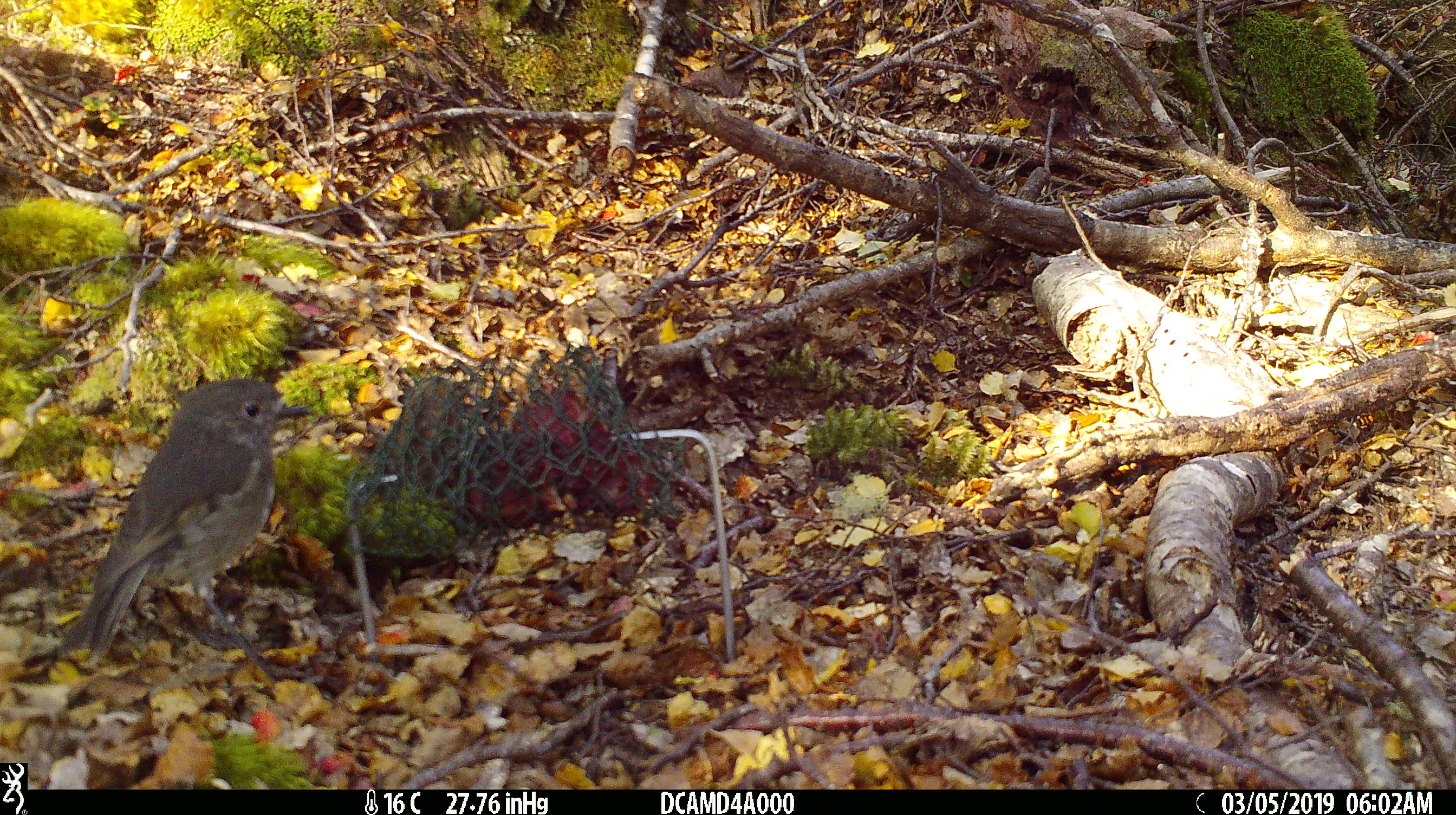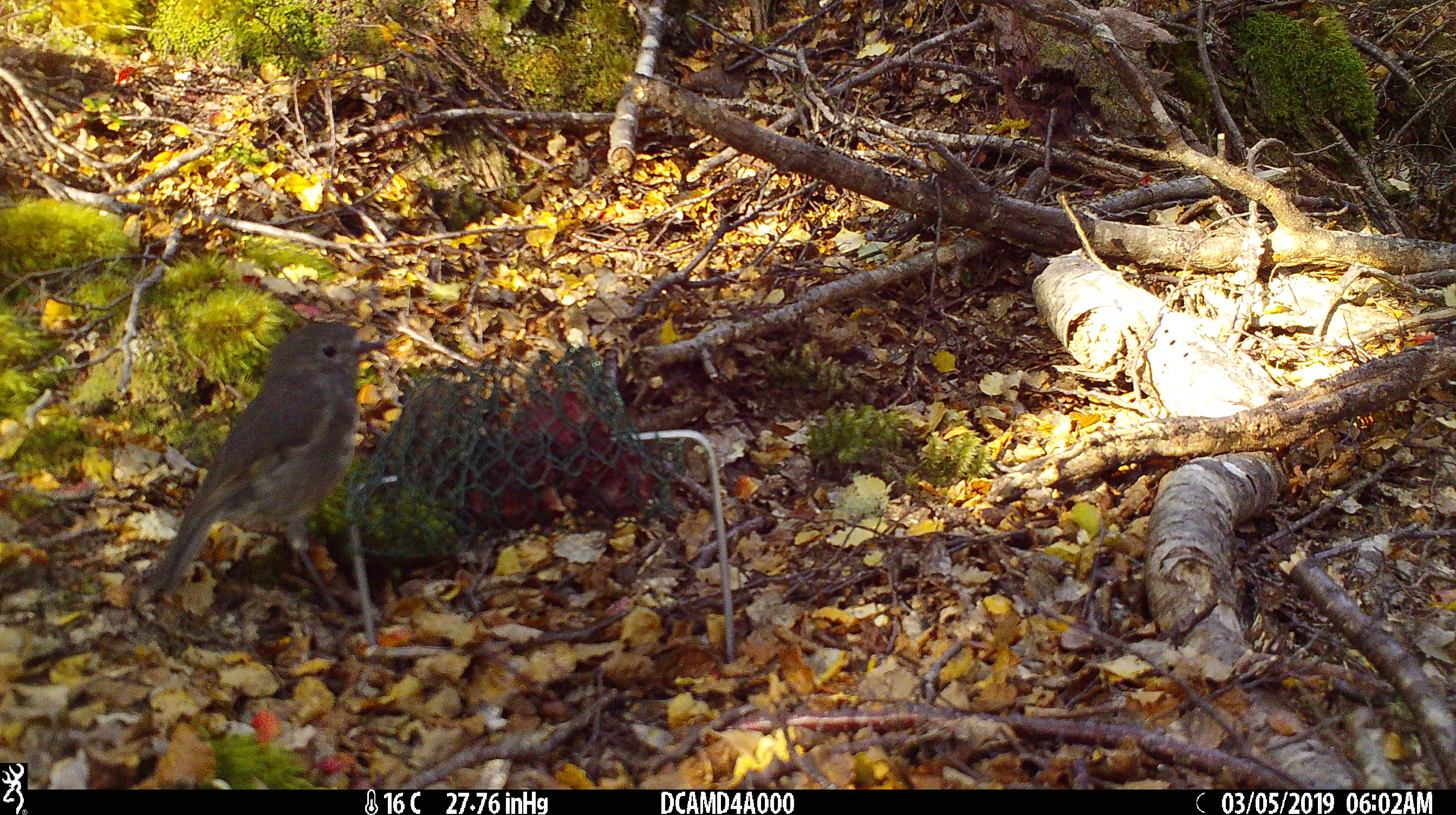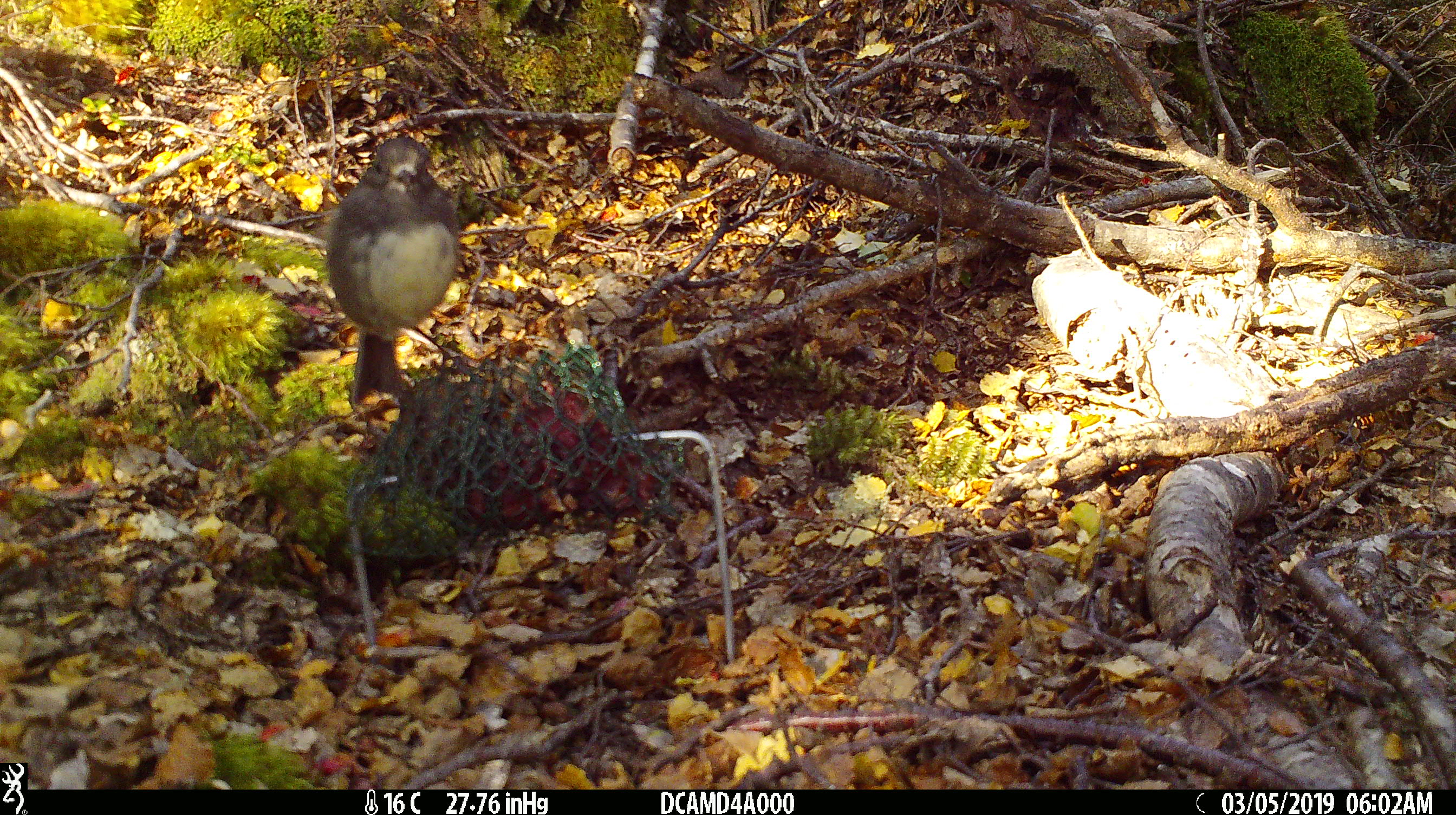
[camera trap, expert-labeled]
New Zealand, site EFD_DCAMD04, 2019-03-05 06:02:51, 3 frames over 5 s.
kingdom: Animalia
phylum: Chordata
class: Aves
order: Passeriformes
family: Petroicidae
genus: Petroica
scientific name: Petroica australis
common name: new zealand robin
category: robin